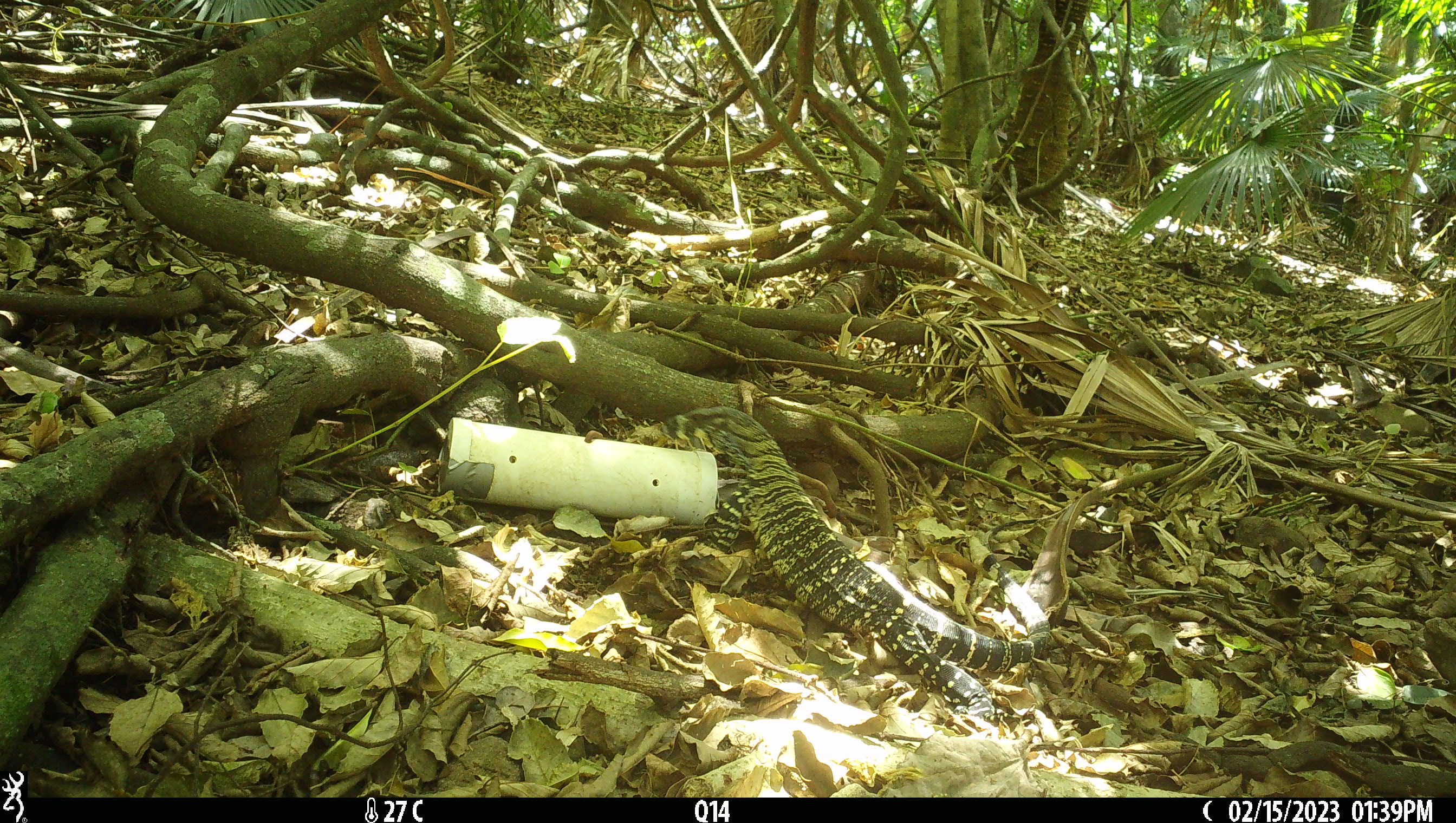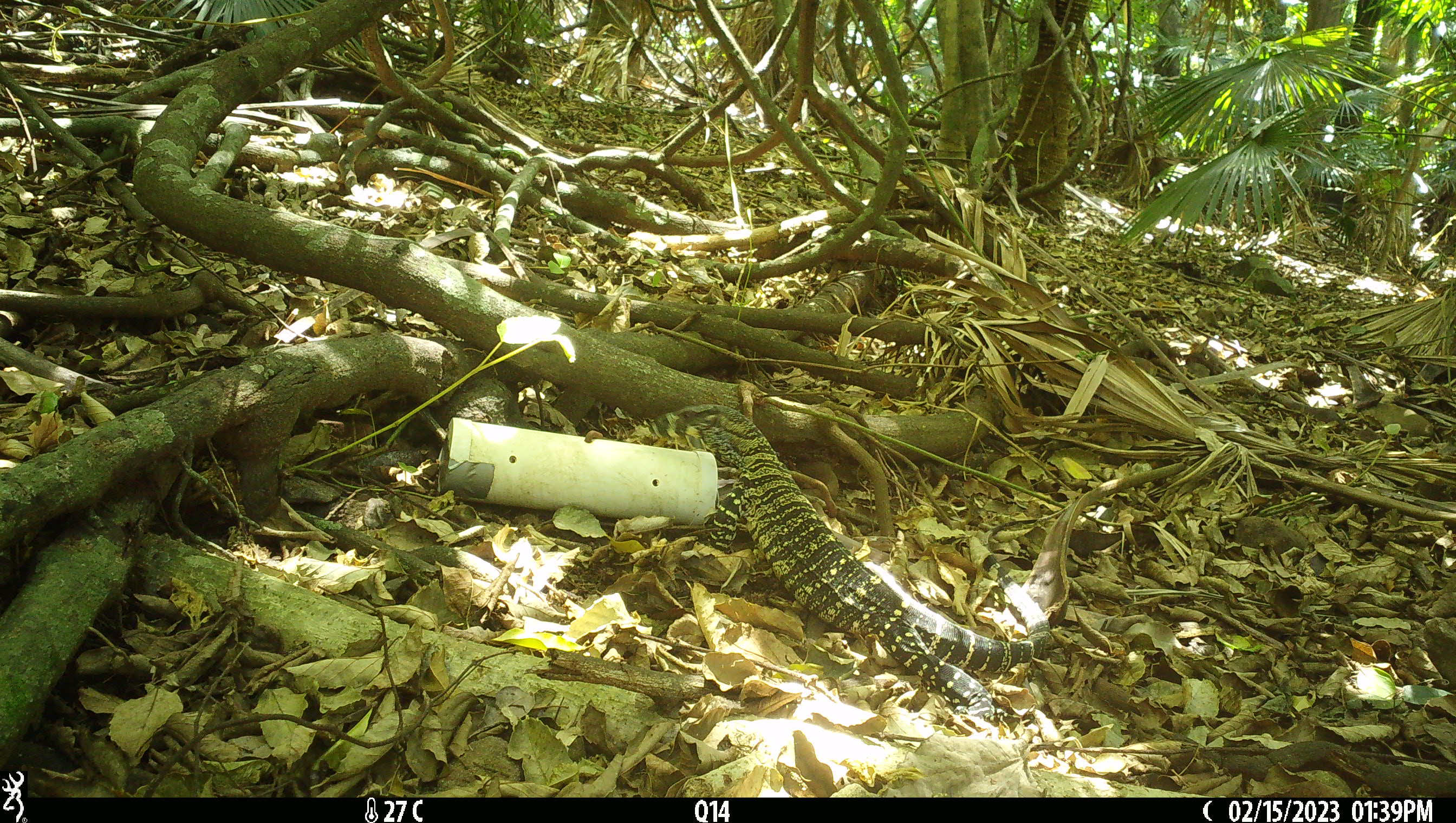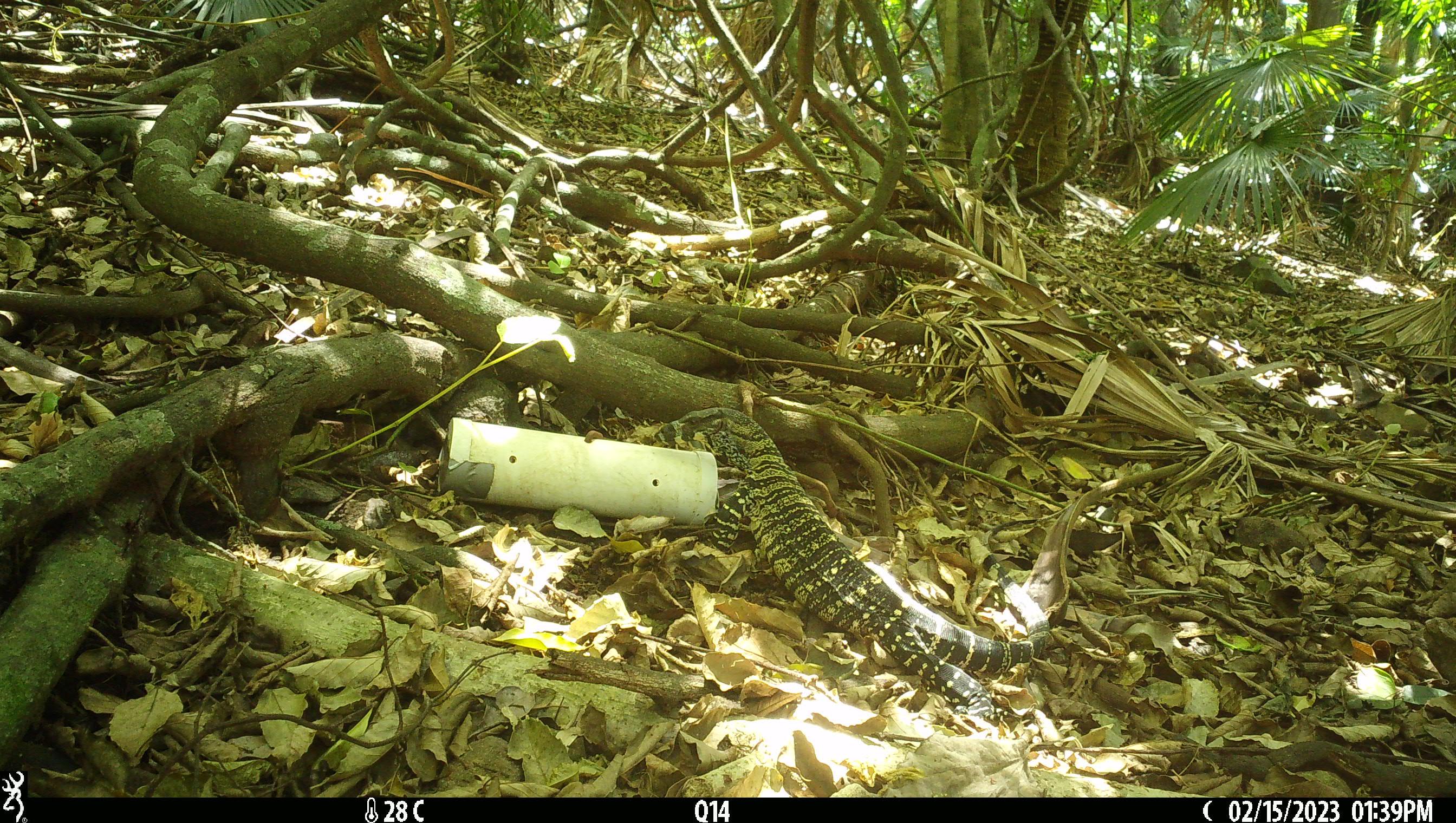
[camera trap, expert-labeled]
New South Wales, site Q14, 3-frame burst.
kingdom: Animalia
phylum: Chordata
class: Reptilia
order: Squamata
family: Varanidae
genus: Varanus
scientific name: Varanus varius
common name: lace monitor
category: goanna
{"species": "goanna (lace monitor) (Varanus varius)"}